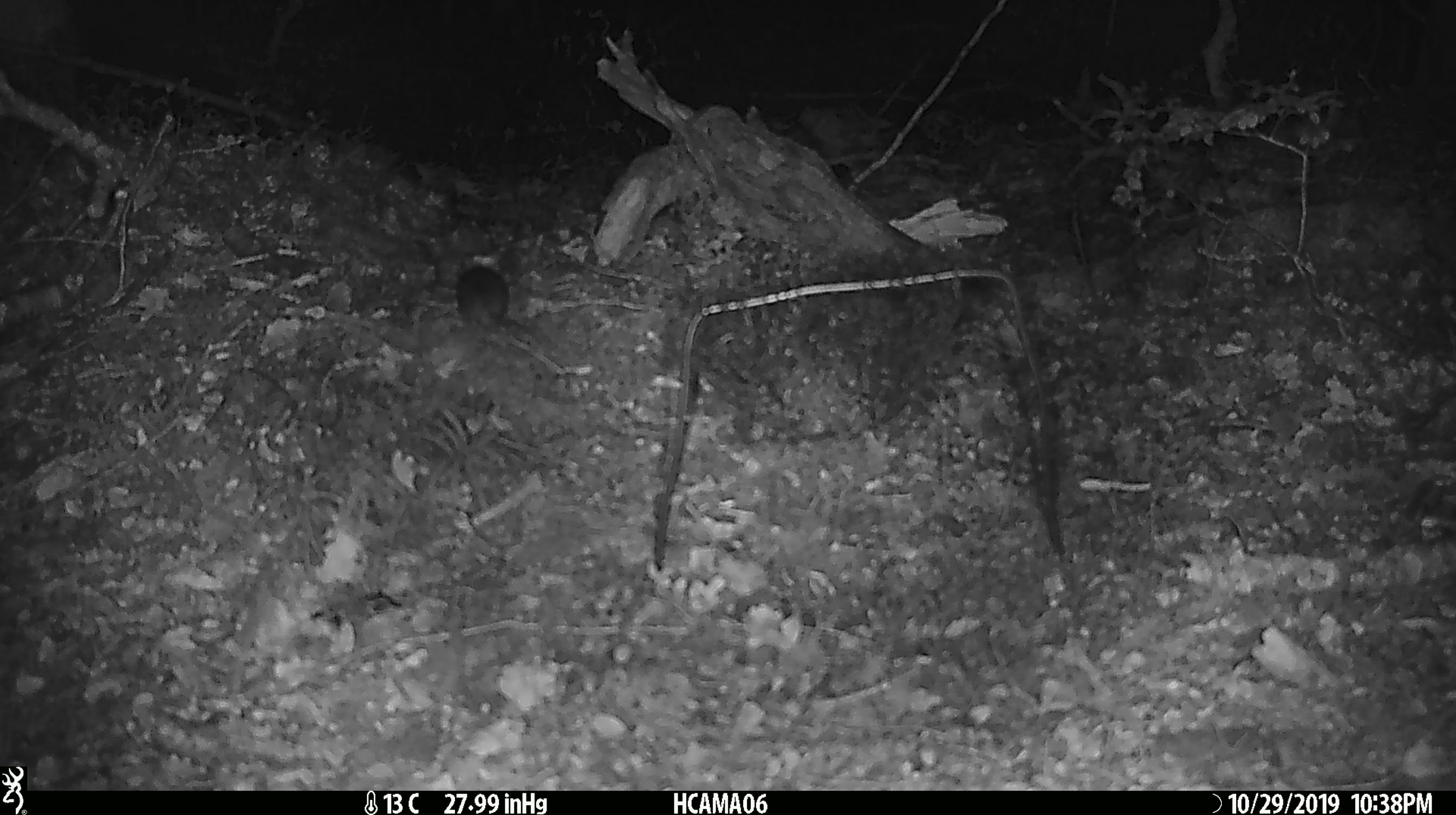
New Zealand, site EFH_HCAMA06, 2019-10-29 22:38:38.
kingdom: Animalia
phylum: Chordata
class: Mammalia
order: Rodentia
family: Muridae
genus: Mus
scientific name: Mus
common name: mouse